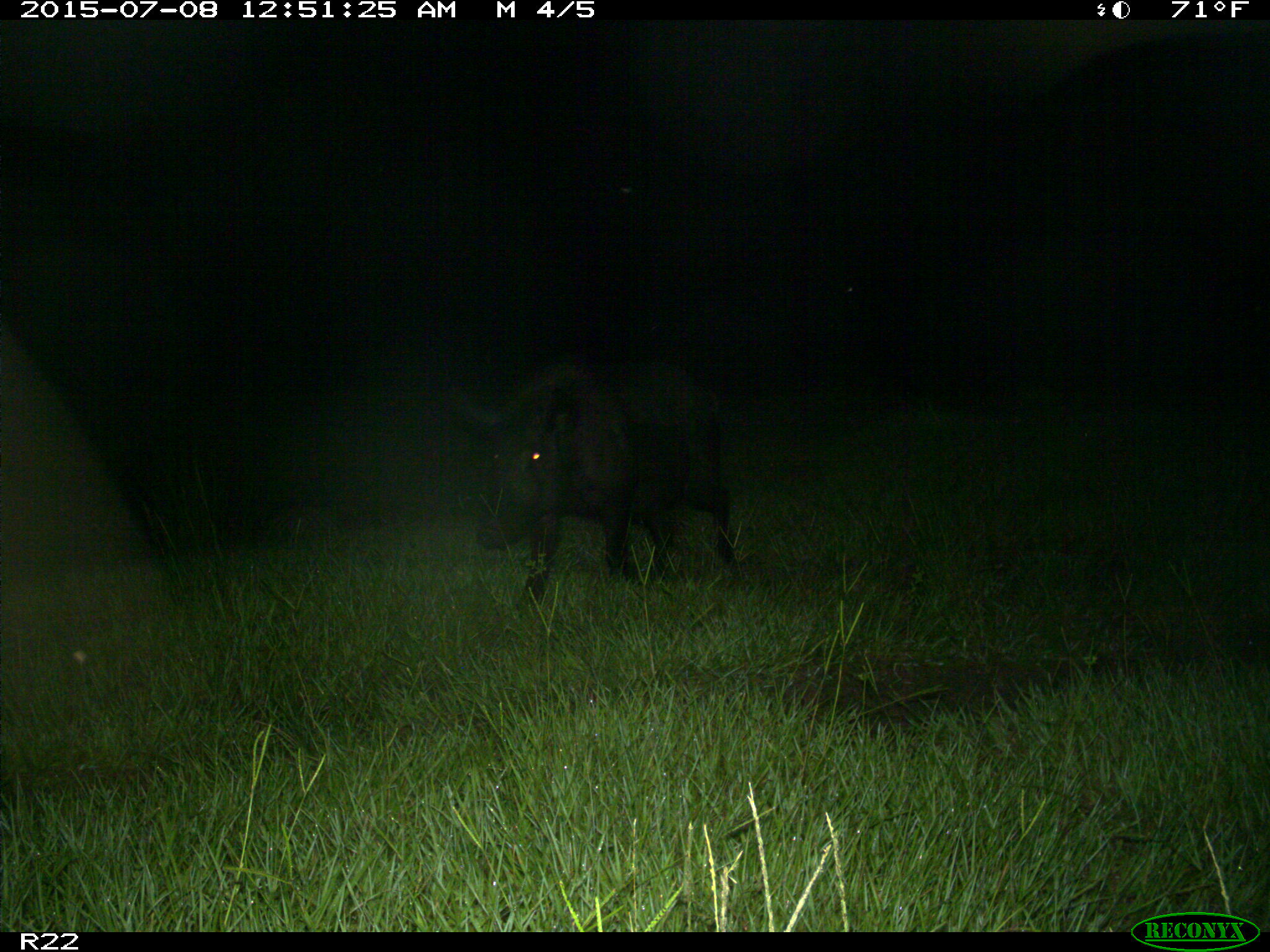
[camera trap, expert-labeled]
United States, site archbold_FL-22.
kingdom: Animalia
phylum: Chordata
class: Mammalia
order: Artiodactyla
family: Bovidae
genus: Bos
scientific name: Bos taurus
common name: domestic cow